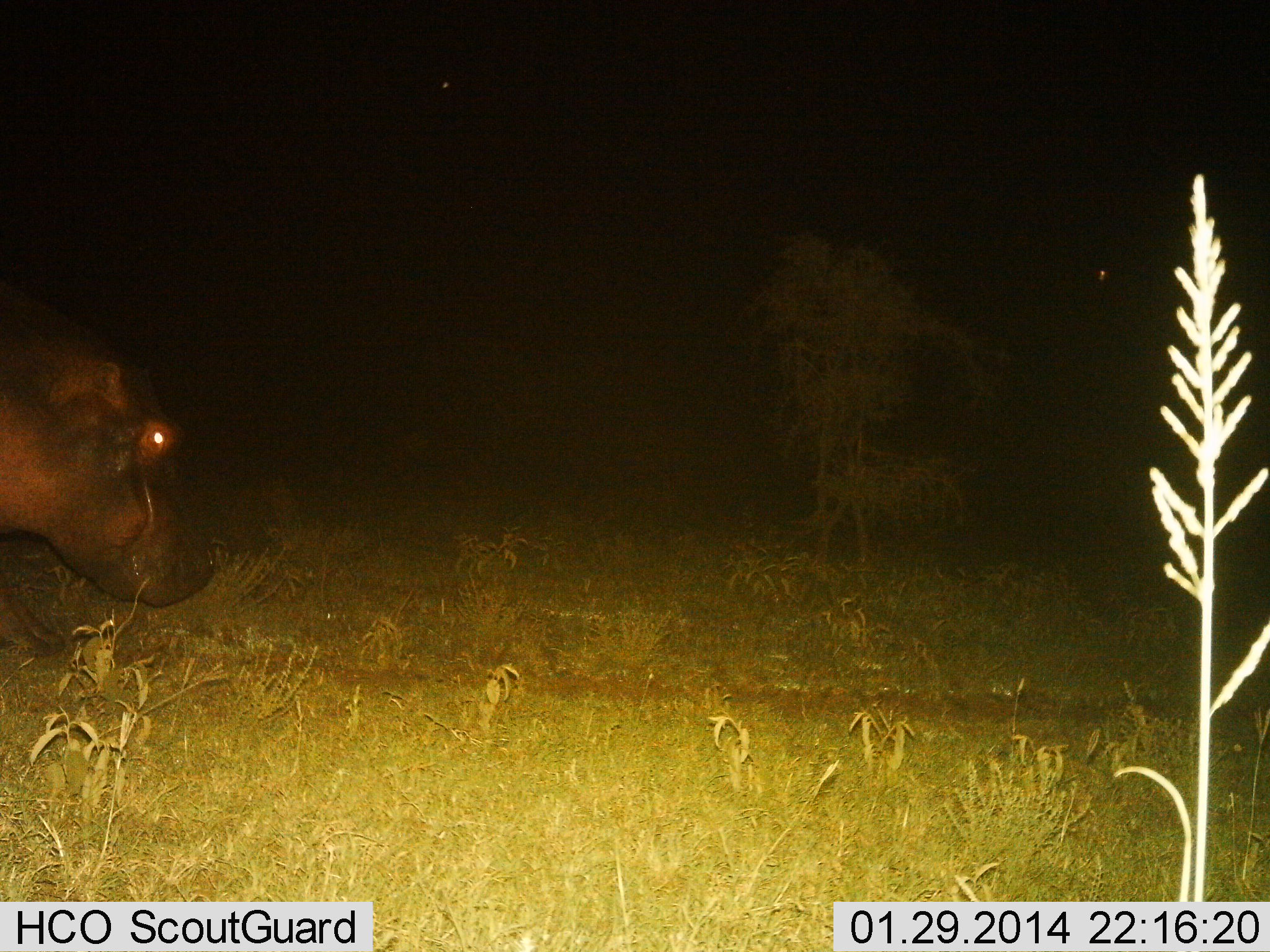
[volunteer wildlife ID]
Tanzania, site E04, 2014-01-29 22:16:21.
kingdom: Animalia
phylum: Chordata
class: Mammalia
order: Artiodactyla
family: Hippopotamidae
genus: Hippopotamus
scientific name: Hippopotamus amphibius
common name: hippopotamus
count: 1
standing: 40%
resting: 0%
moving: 60%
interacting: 0%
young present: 0%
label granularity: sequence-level